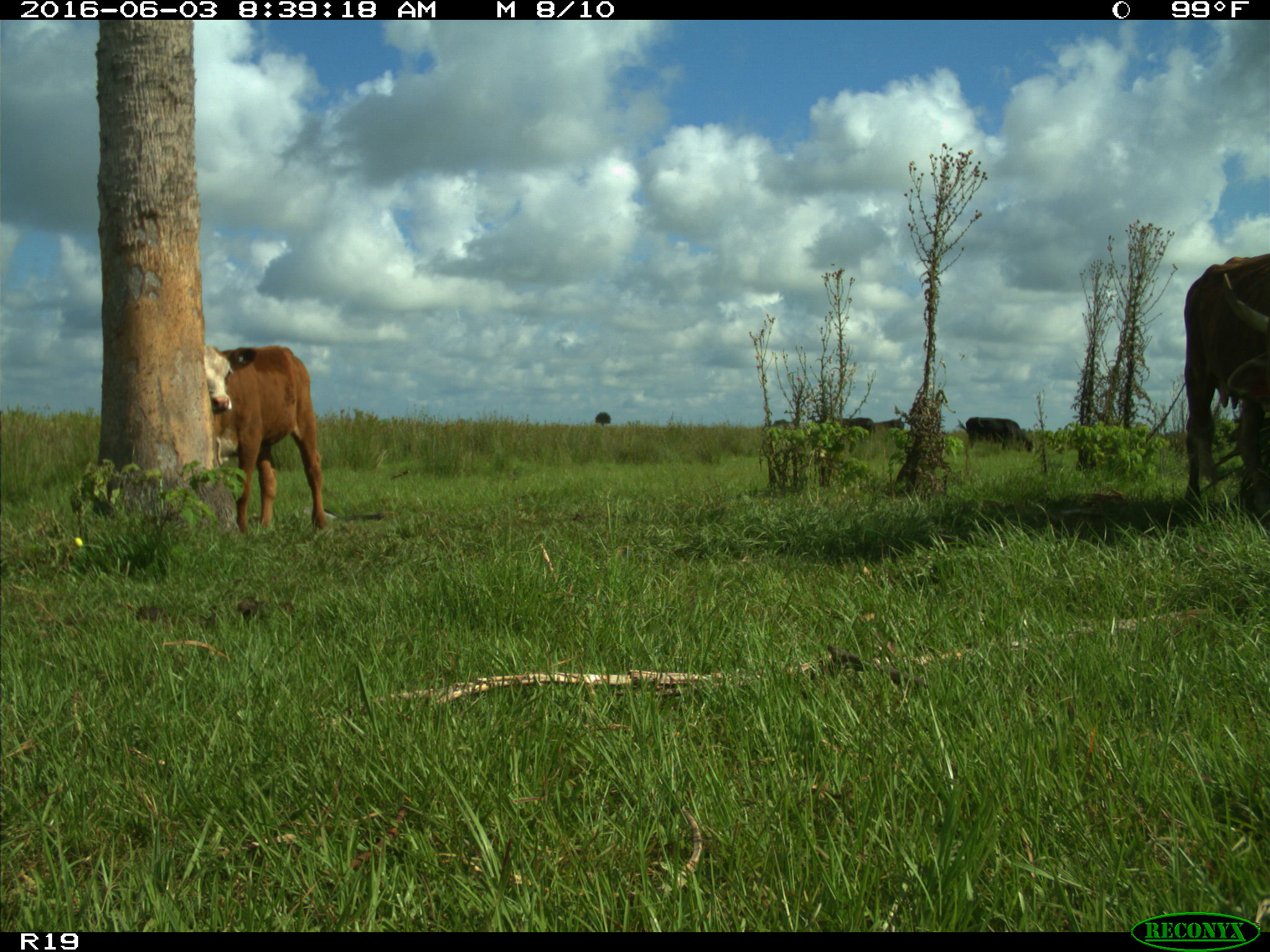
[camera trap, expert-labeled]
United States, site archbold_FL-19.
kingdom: Animalia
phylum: Chordata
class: Mammalia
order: Artiodactyla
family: Bovidae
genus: Bos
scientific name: Bos taurus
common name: domestic cow